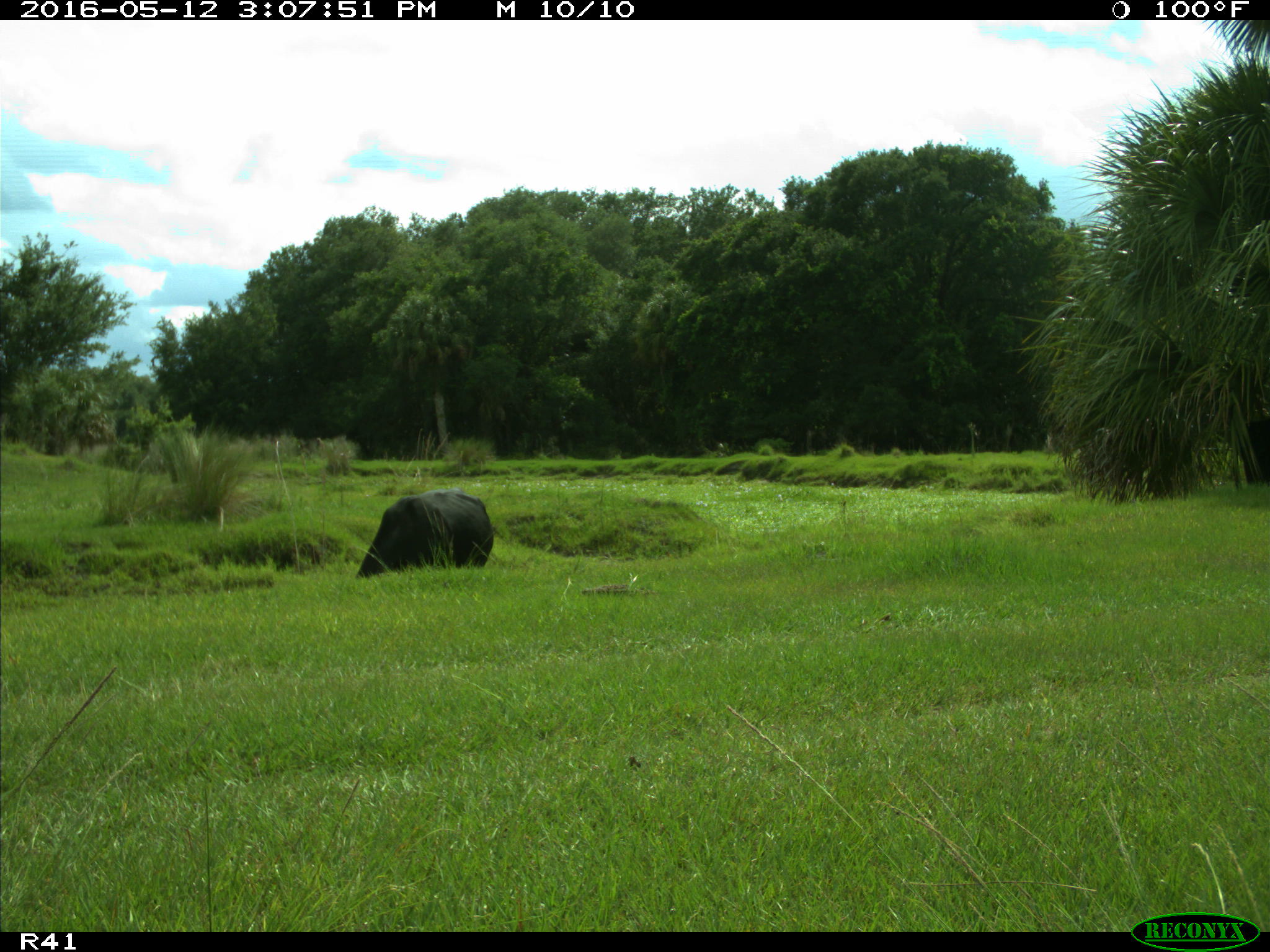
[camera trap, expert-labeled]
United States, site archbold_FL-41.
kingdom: Animalia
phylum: Chordata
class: Mammalia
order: Artiodactyla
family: Bovidae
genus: Bos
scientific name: Bos taurus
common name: domestic cow